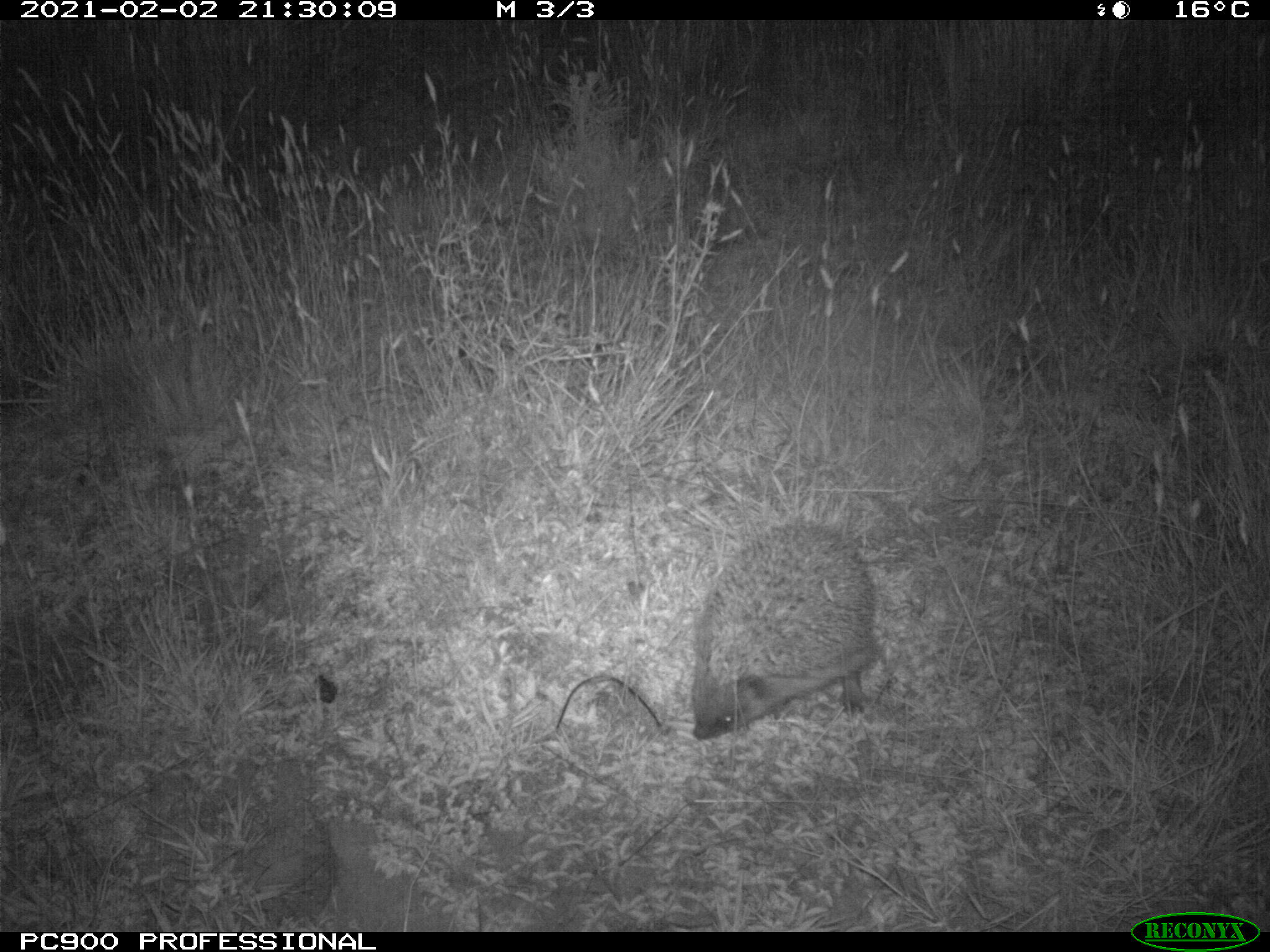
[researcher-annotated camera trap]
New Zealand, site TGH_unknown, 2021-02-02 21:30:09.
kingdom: Animalia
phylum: Chordata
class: Mammalia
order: Eulipotyphla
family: Erinaceidae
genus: Erinaceus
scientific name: Erinaceus europaeus europaeus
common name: european hedgehog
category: hedgehog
Hedgehog (european hedgehog) (Erinaceus europaeus europaeus).